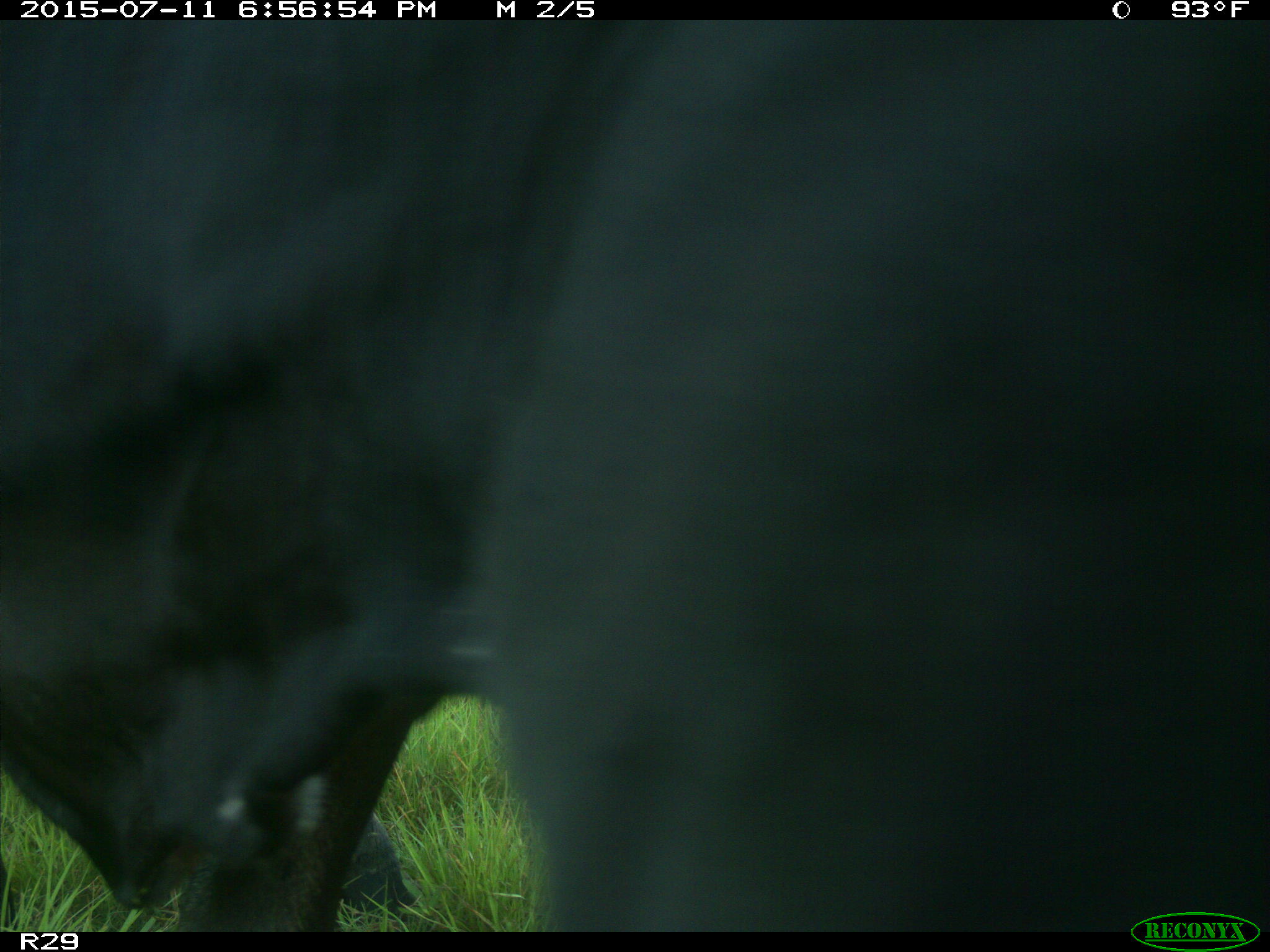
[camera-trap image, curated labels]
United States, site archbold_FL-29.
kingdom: Animalia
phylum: Chordata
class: Mammalia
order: Artiodactyla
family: Bovidae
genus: Bos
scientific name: Bos taurus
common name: domestic cow